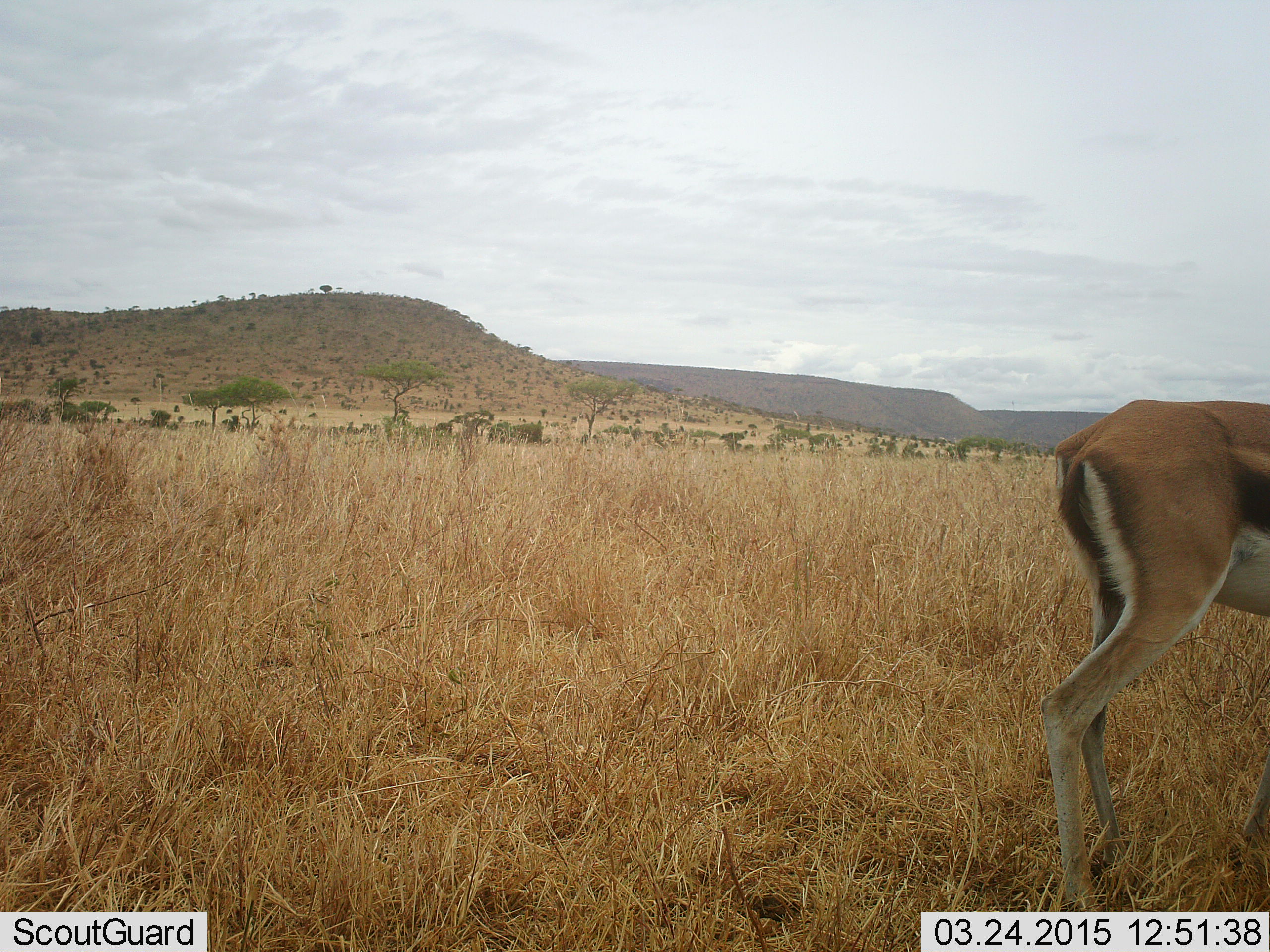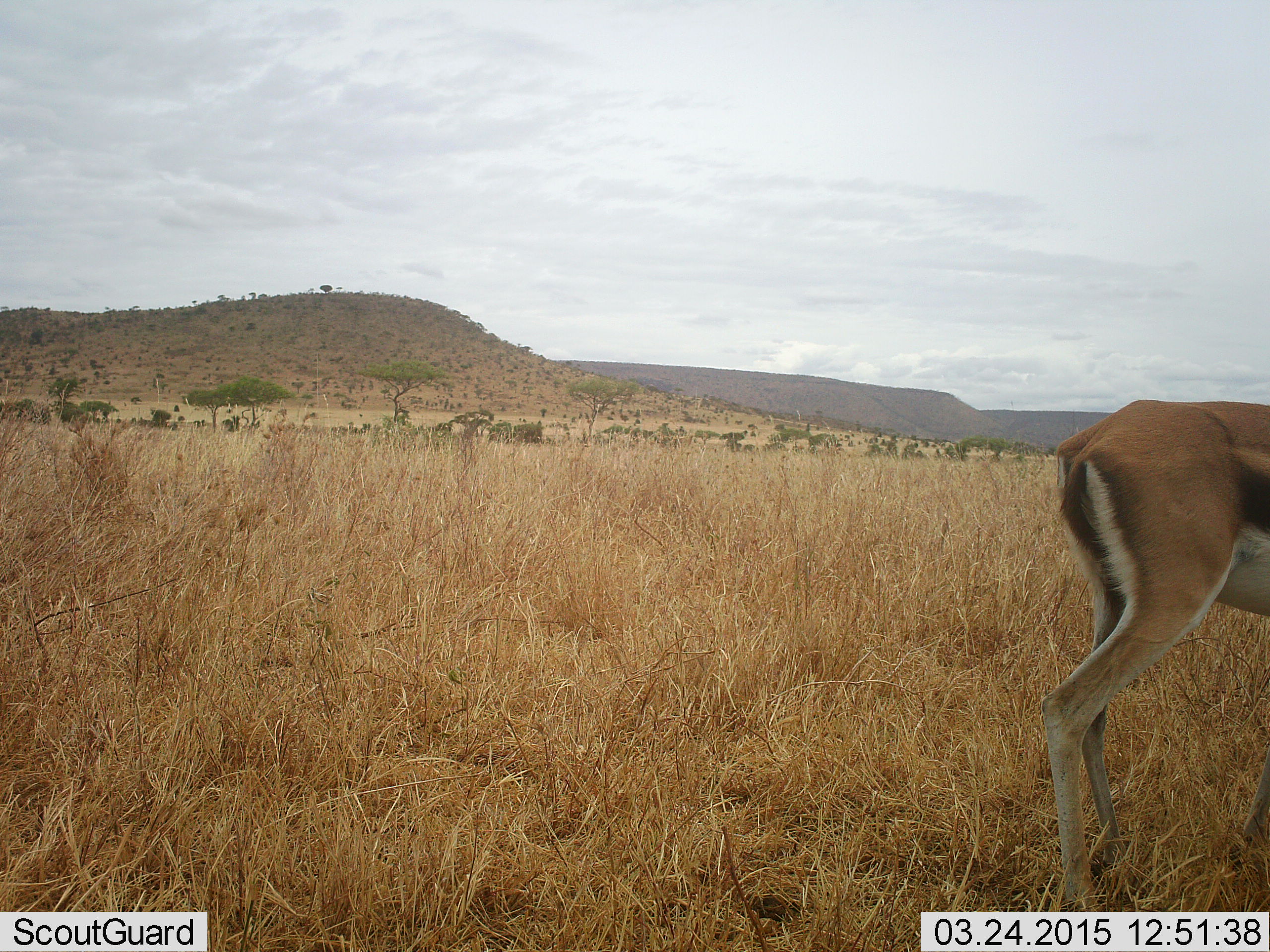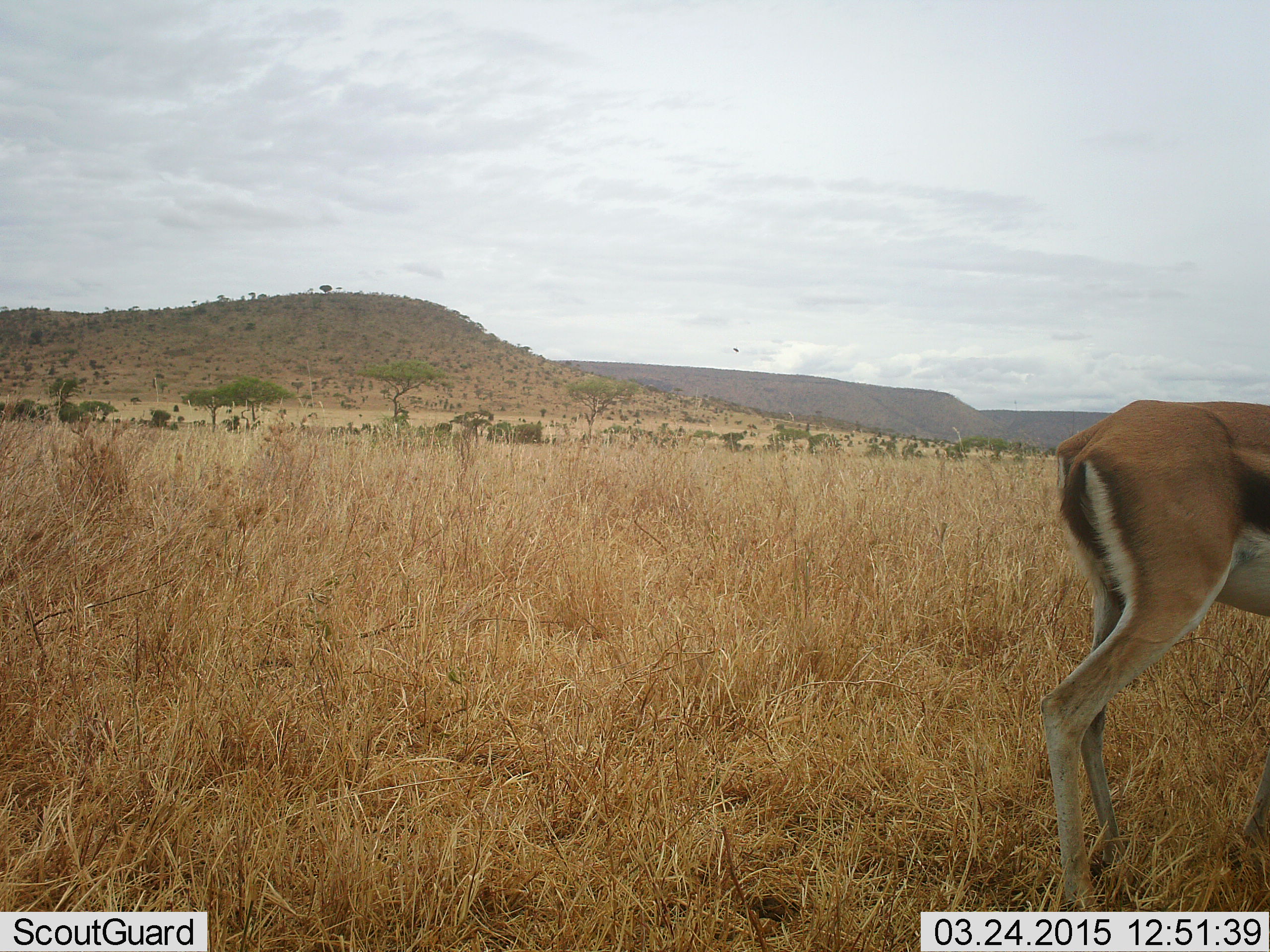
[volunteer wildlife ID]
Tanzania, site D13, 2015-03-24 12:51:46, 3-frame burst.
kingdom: Animalia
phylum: Chordata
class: Mammalia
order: Artiodactyla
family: Bovidae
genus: Eudorcas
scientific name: Eudorcas thomsonii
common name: thomson's gazelle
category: gazellethomsons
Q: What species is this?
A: Gazellethomsons (thomson's gazelle) (Eudorcas thomsonii).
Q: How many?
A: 1.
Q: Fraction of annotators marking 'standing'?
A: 90%.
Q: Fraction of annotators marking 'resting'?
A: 0%.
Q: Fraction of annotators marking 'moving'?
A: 10%.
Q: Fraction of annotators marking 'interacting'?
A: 0%.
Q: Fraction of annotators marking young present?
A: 0%.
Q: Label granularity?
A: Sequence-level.